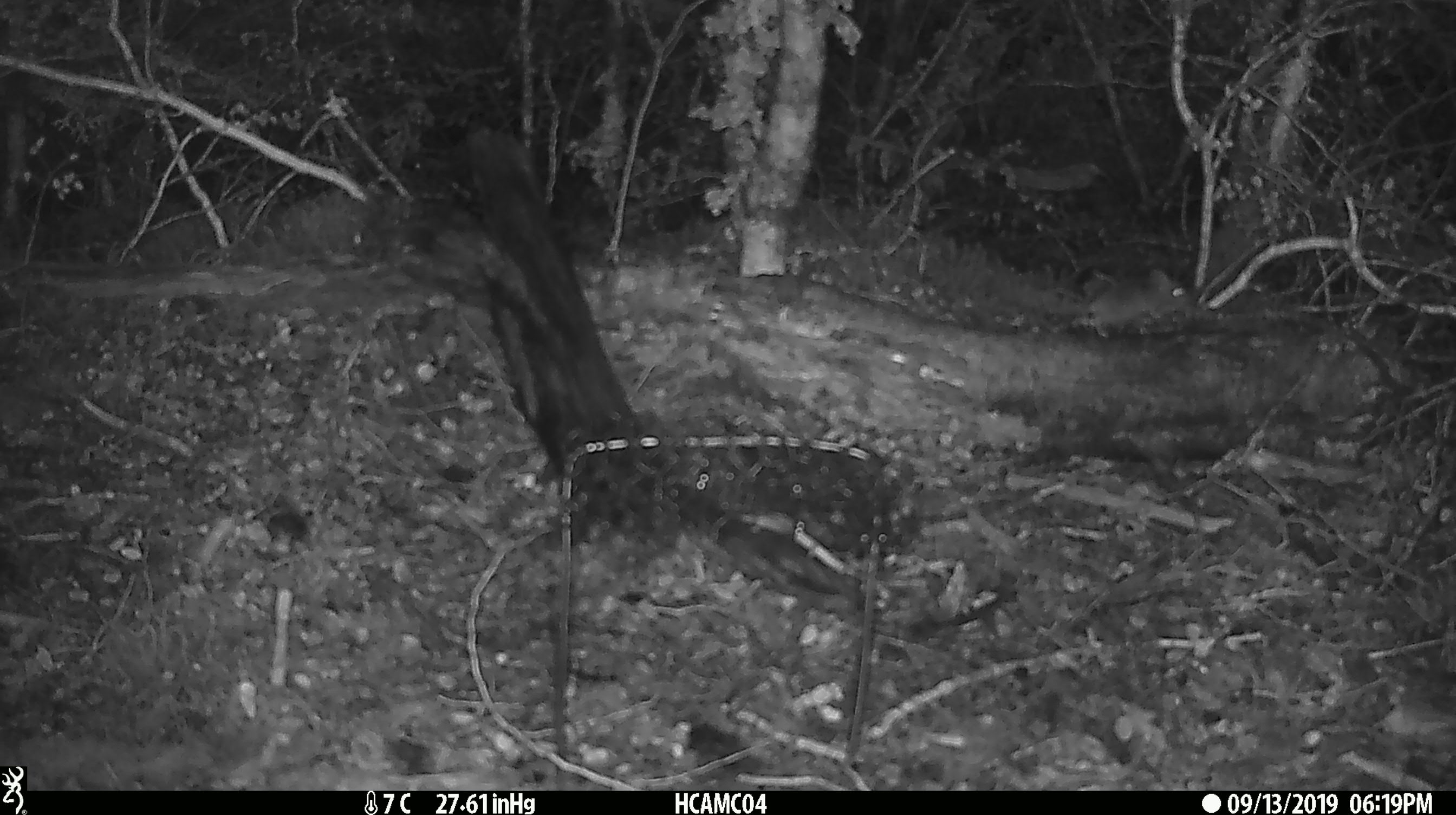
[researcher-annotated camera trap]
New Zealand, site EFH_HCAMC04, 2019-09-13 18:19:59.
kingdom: Animalia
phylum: Chordata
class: Mammalia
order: Rodentia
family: Muridae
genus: Mus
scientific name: Mus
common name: mouse